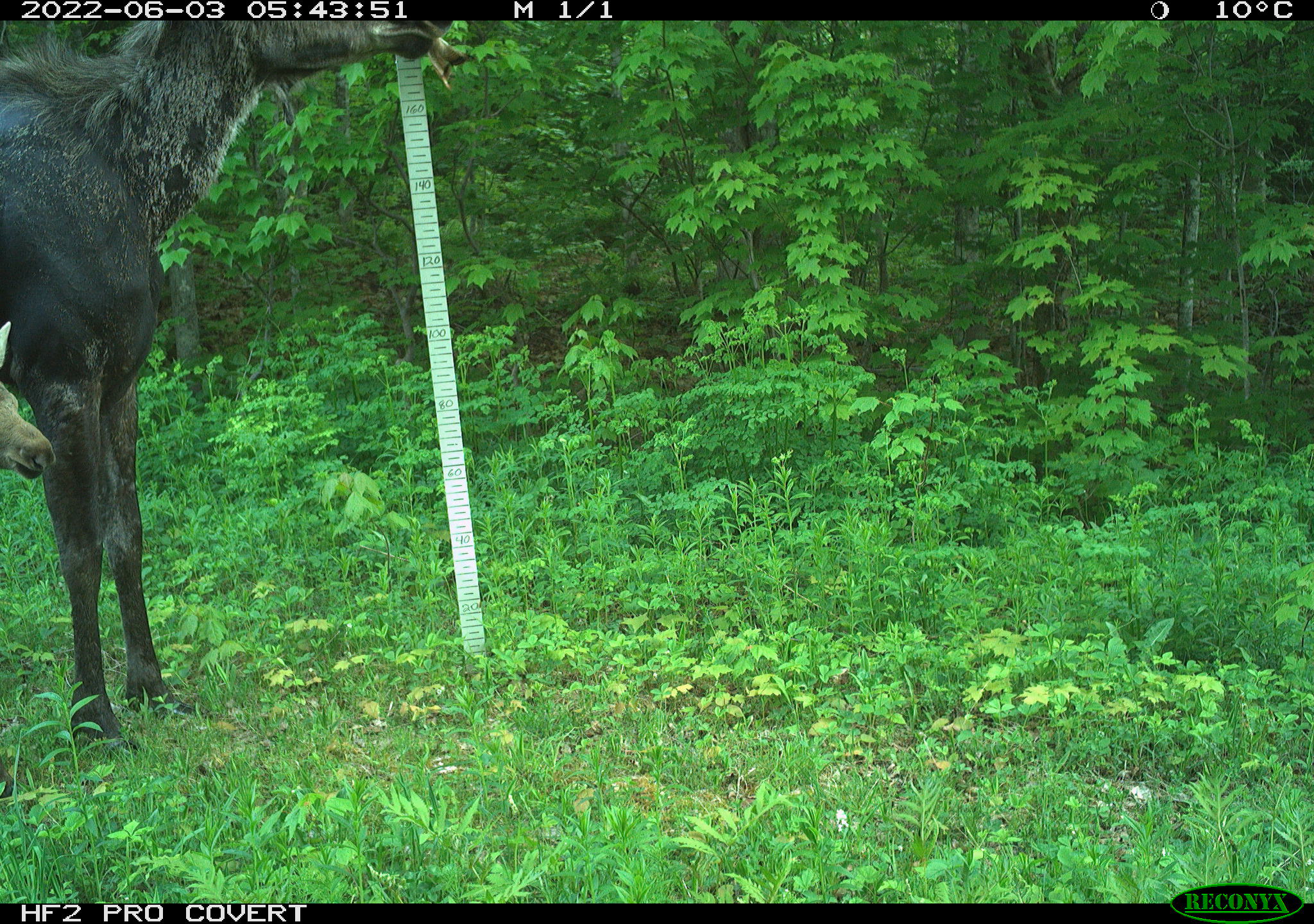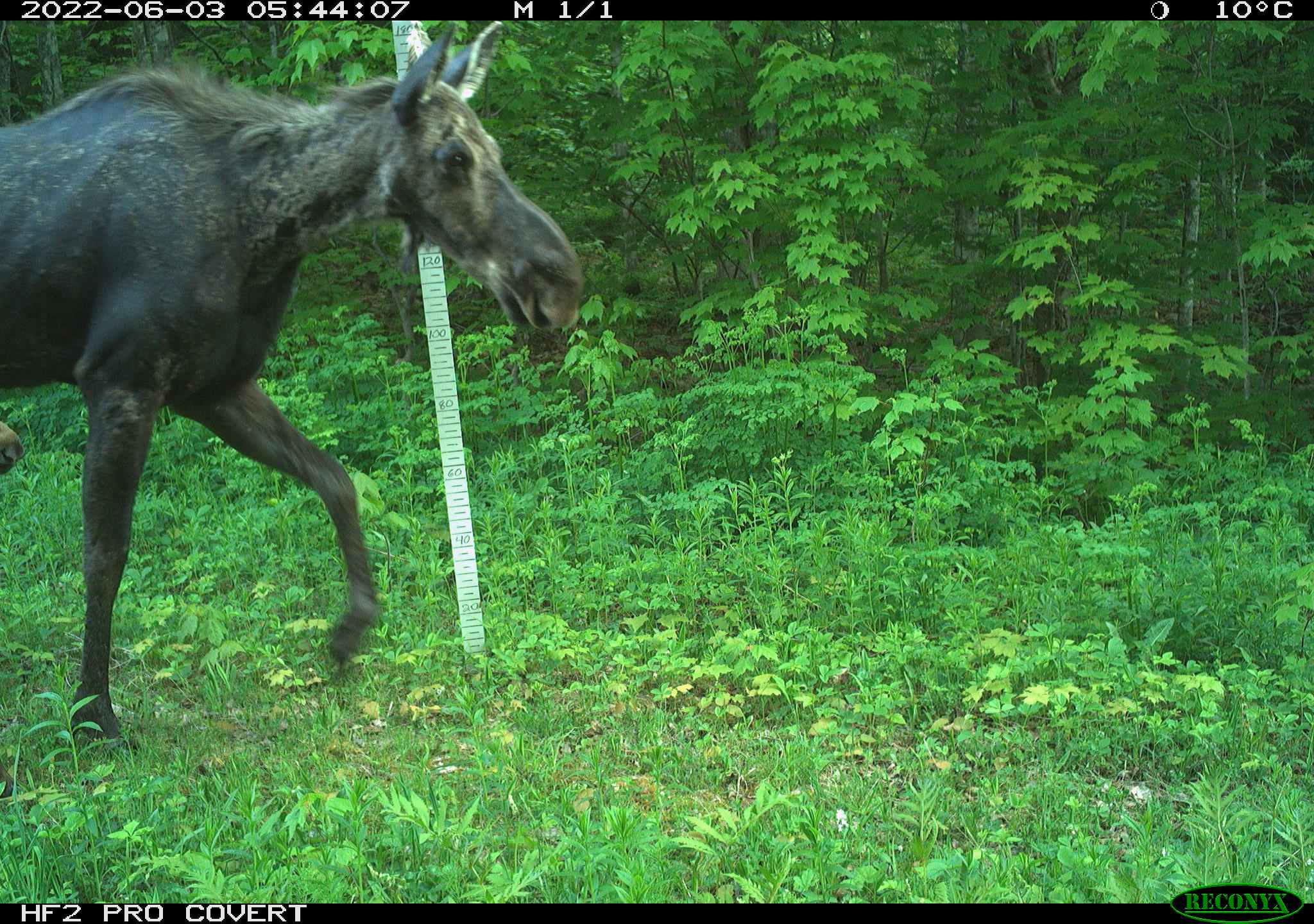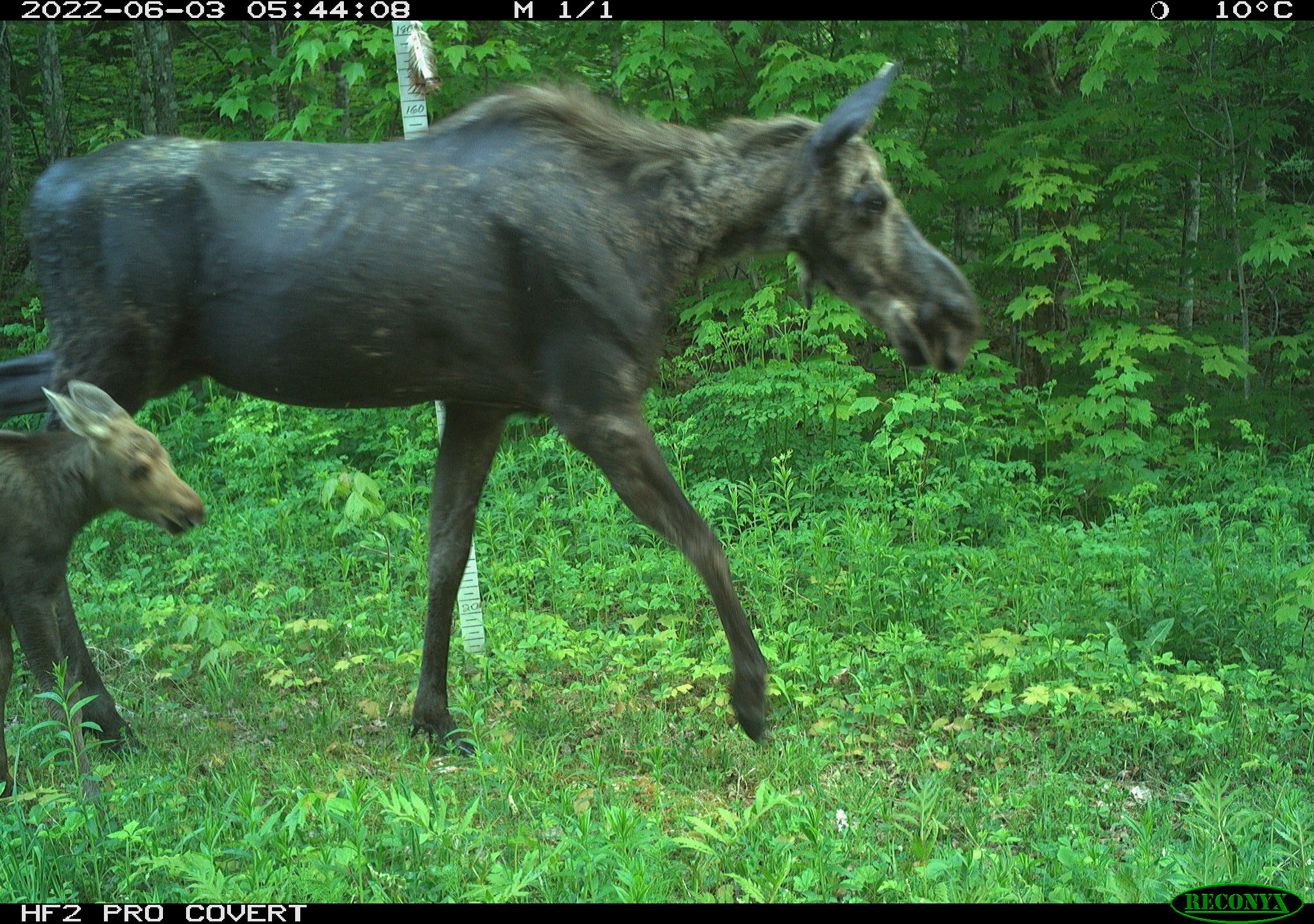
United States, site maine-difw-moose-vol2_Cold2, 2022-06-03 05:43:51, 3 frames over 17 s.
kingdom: Animalia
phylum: Chordata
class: Mammalia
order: Artiodactyla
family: Cervidae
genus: Alces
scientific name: Alces alces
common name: moose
Moose (Alces alces).